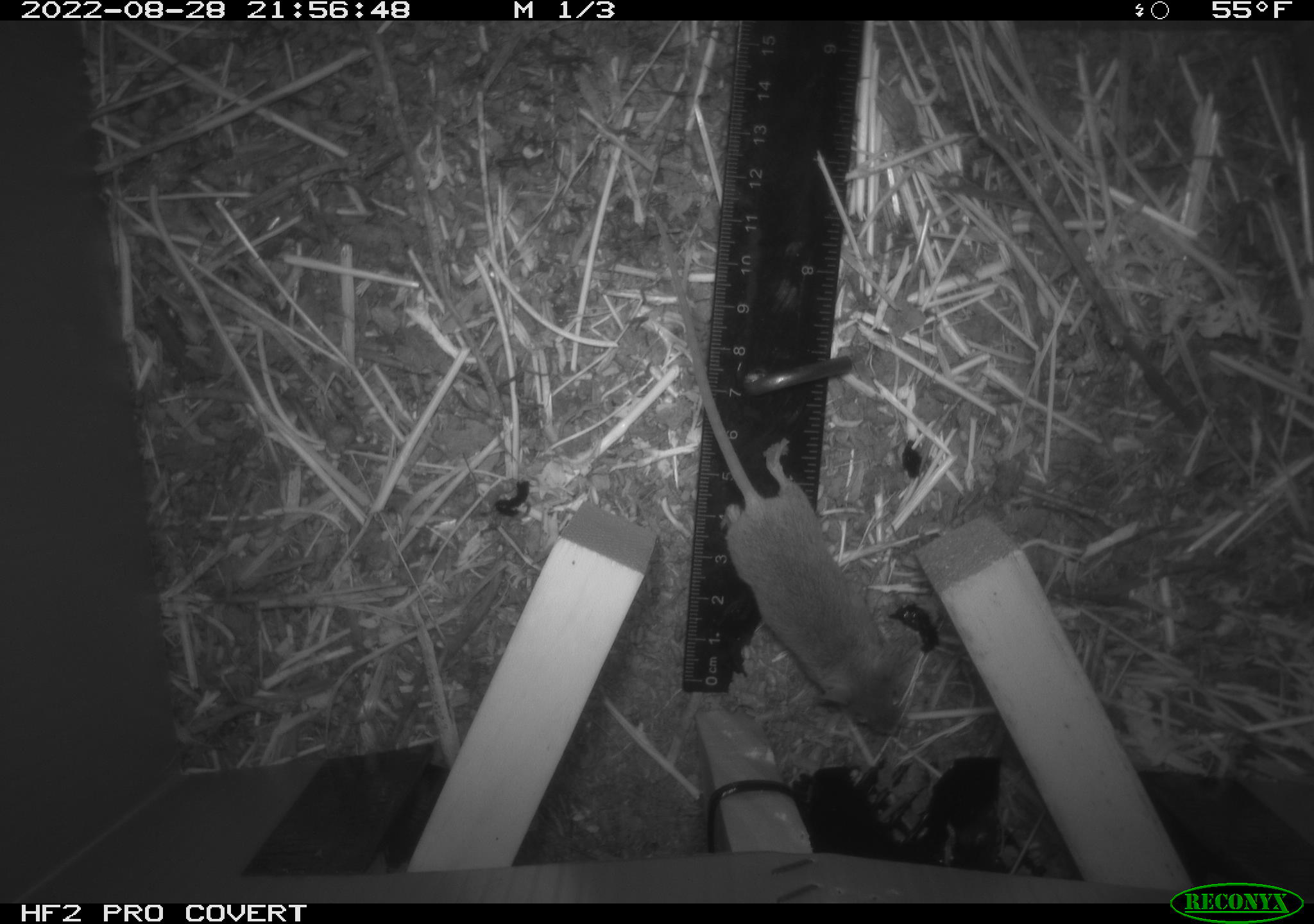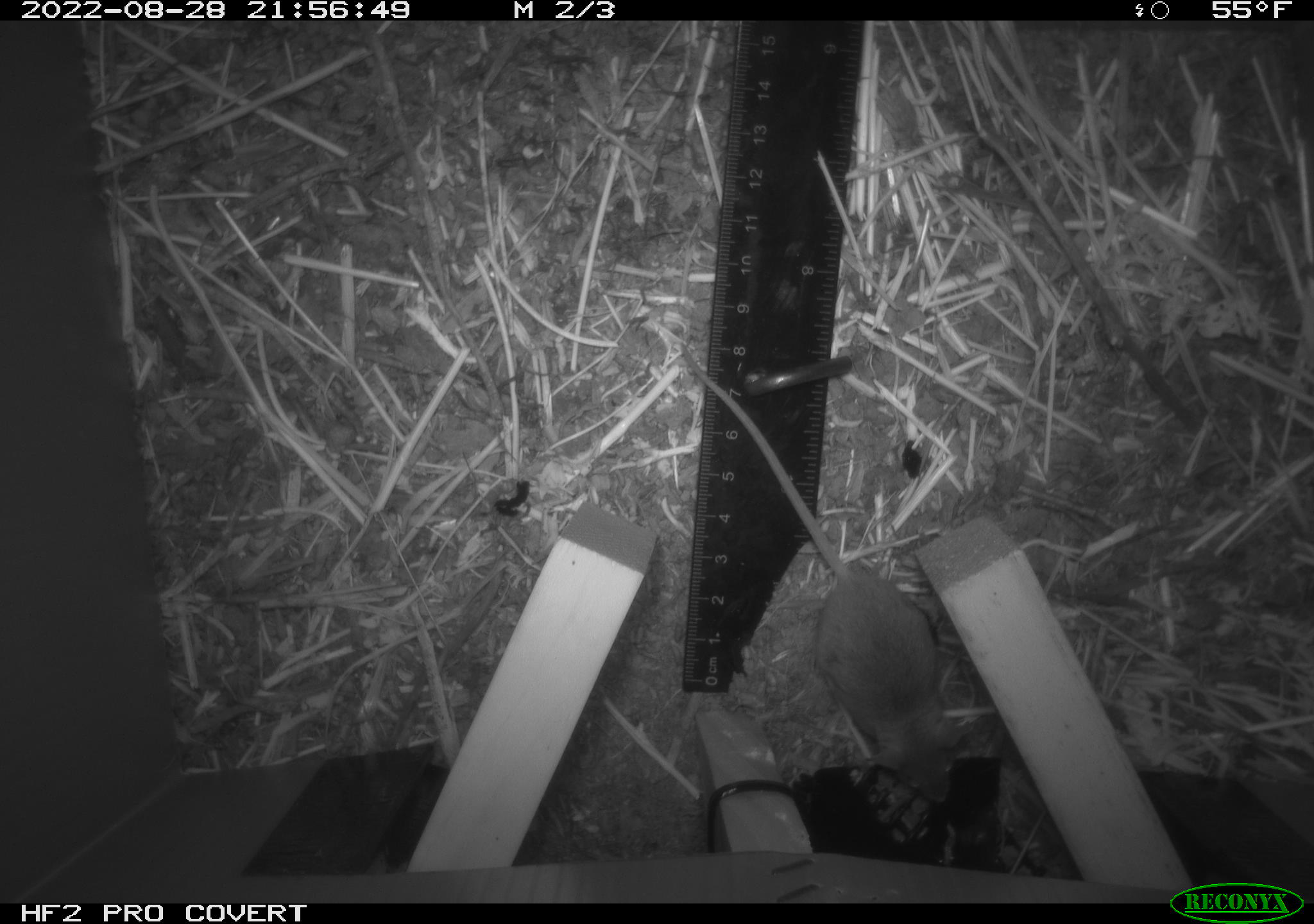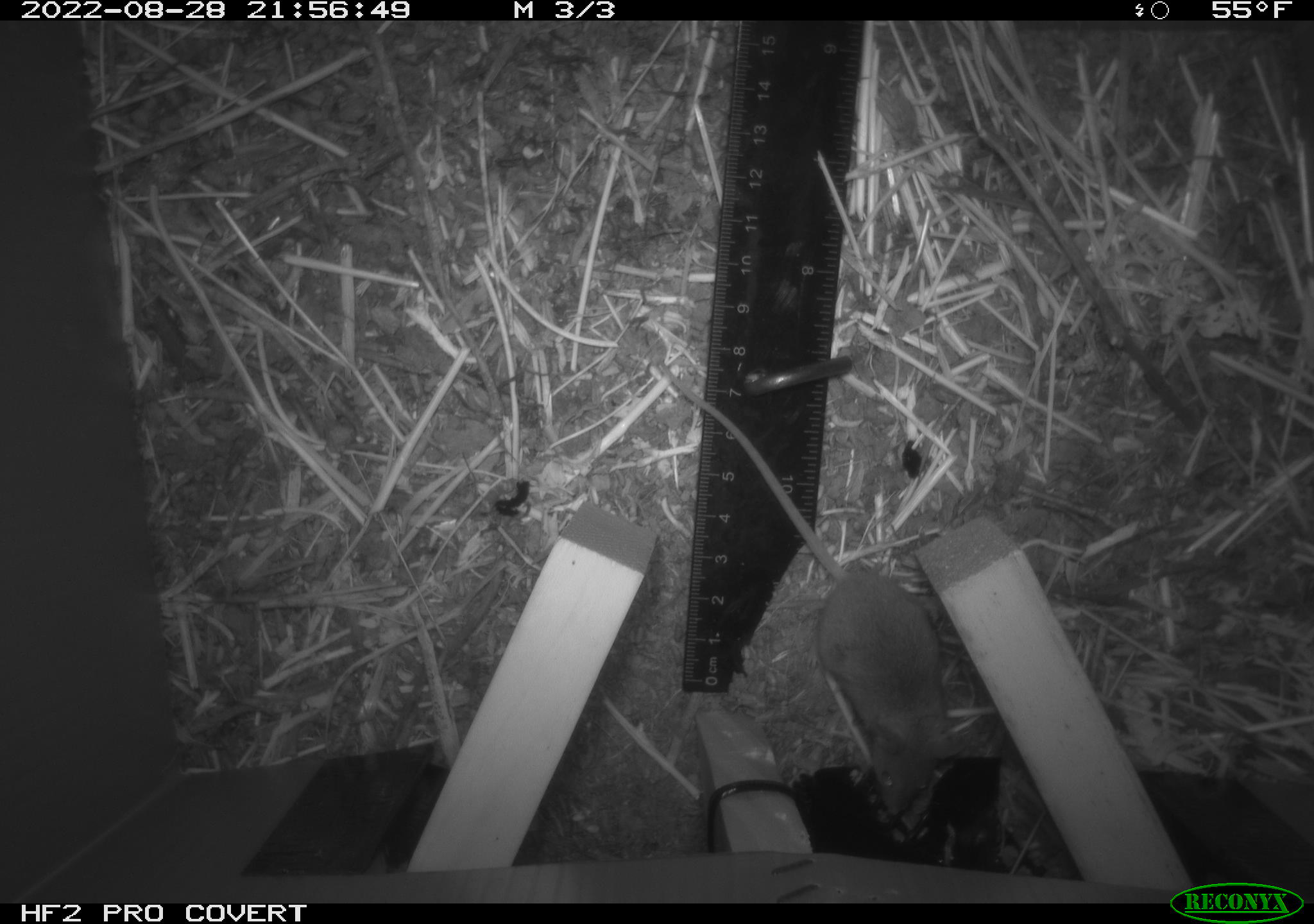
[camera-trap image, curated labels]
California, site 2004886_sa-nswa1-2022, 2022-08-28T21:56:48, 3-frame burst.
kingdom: Animalia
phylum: Chordata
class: Mammalia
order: Rodentia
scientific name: Rodentia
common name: rodent